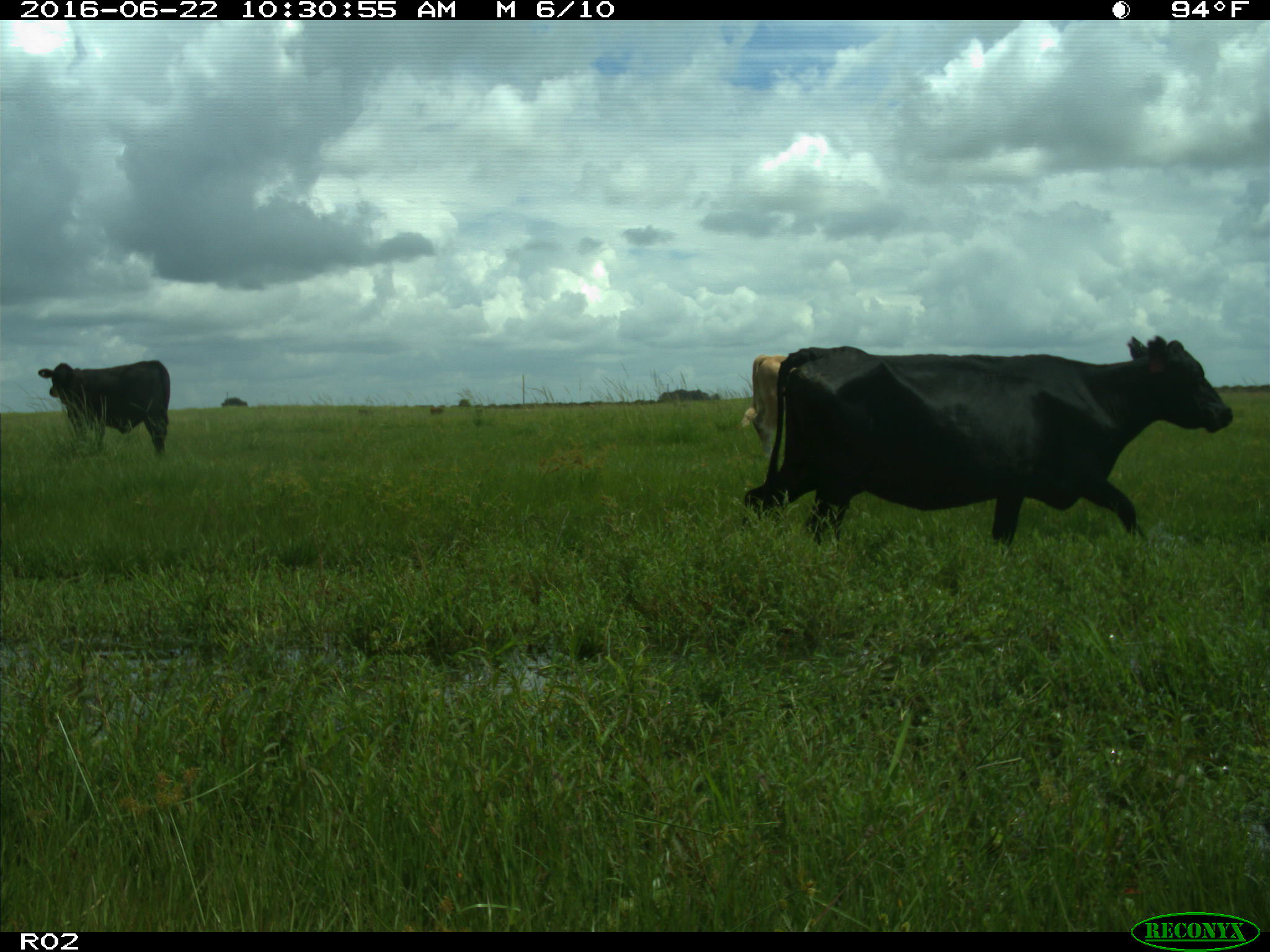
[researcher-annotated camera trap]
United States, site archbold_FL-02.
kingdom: Animalia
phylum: Chordata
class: Mammalia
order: Artiodactyla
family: Bovidae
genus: Bos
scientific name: Bos taurus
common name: domestic cow